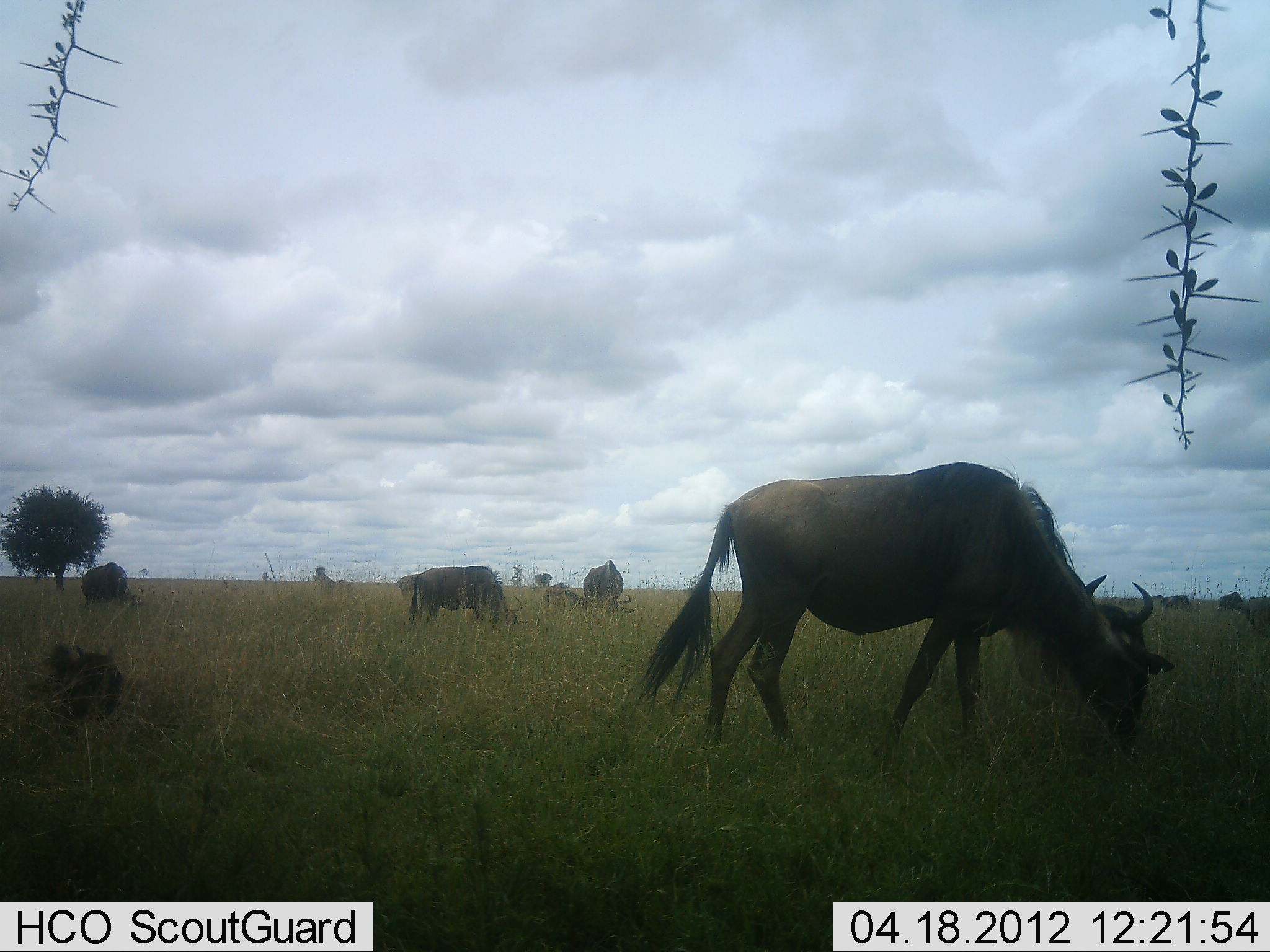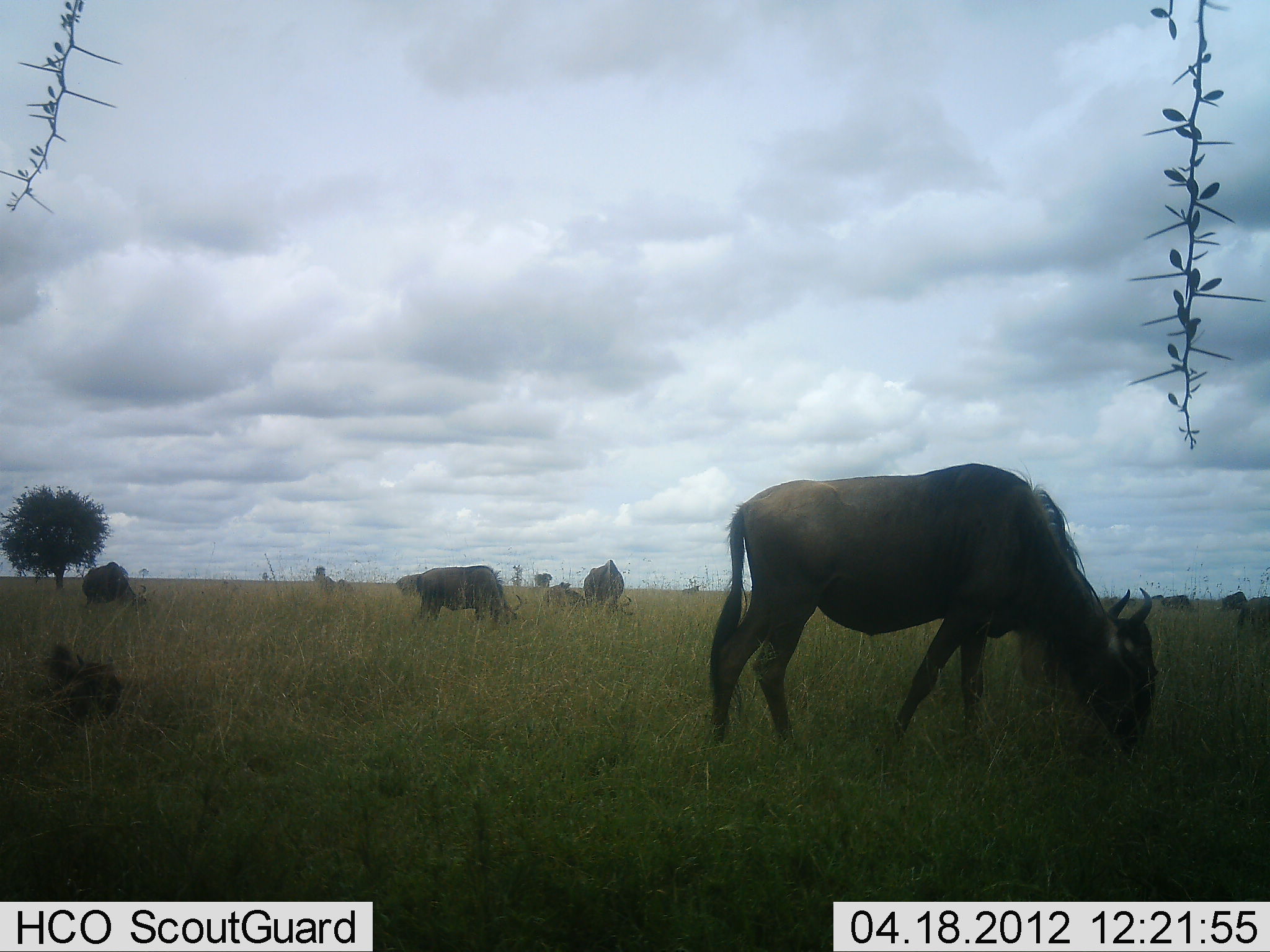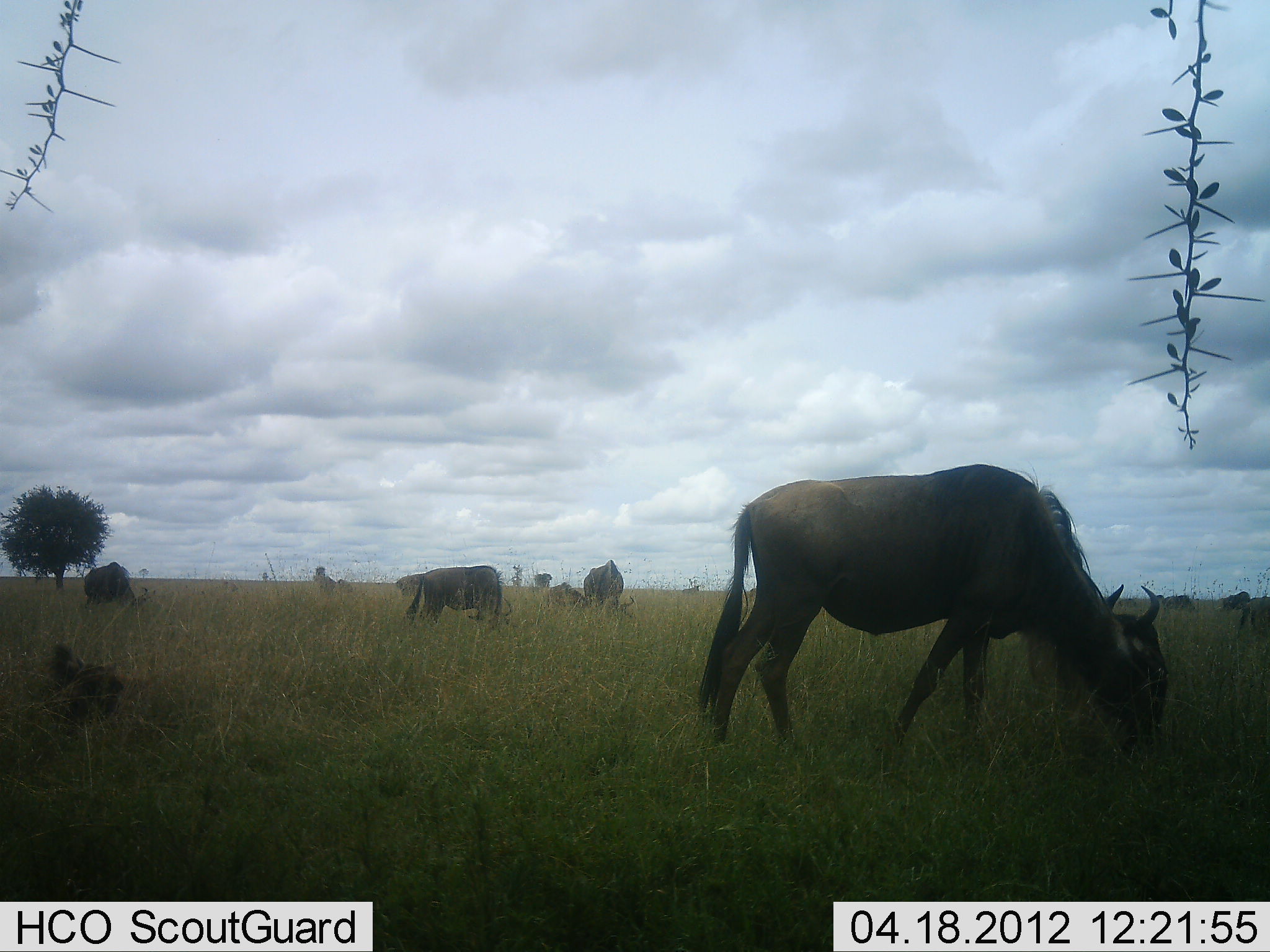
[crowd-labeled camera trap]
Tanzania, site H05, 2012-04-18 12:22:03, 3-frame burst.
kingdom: Animalia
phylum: Chordata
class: Mammalia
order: Artiodactyla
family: Bovidae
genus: Connochaetes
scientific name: Connochaetes taurinus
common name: blue wildebeest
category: wildebeest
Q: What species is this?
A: Wildebeest (blue wildebeest) (Connochaetes taurinus).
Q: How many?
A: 8.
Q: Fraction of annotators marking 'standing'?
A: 42%.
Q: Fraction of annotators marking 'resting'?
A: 25%.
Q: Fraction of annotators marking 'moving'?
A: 17%.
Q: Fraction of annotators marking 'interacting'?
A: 0%.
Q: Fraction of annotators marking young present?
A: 17%.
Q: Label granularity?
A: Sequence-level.